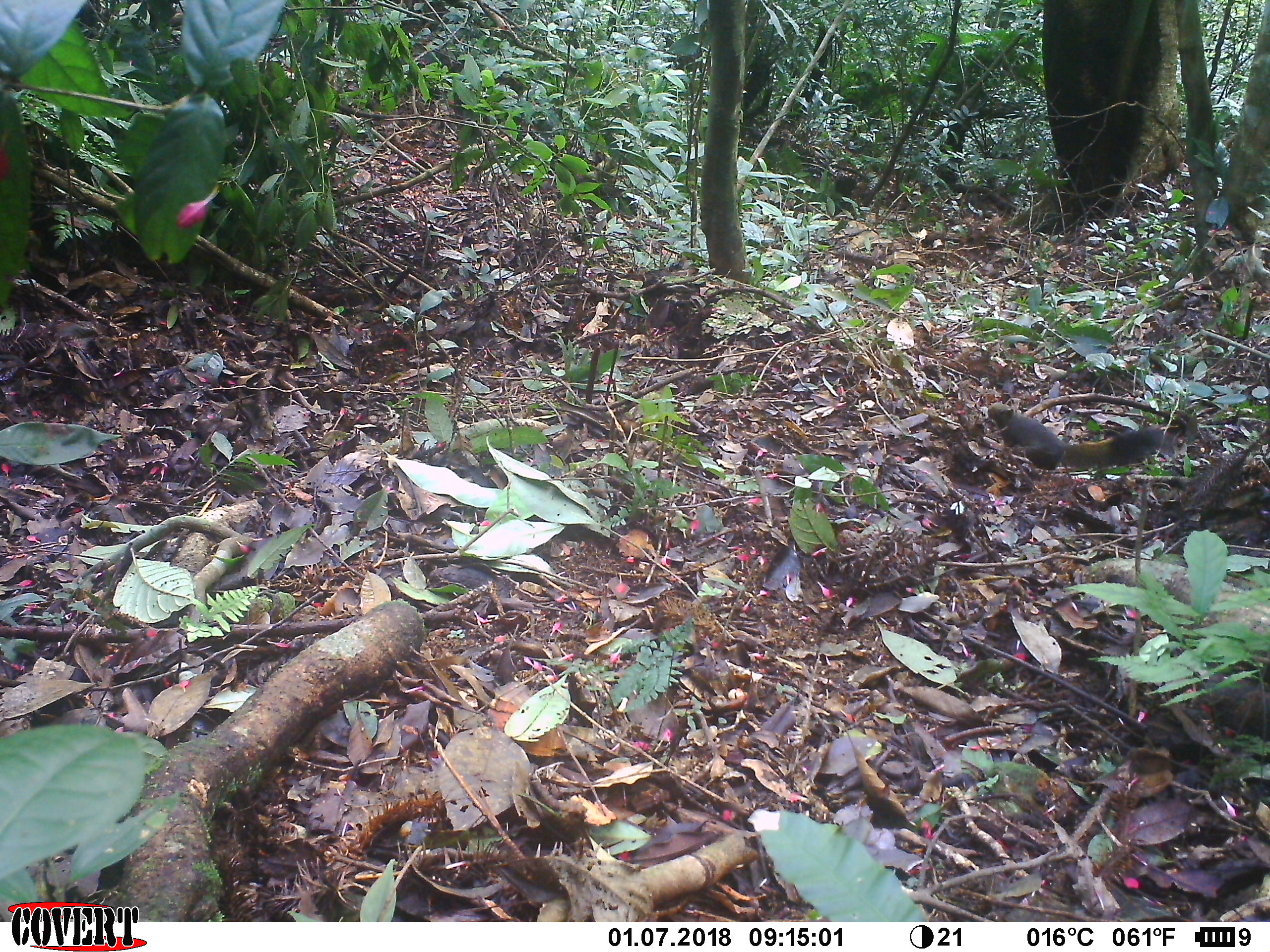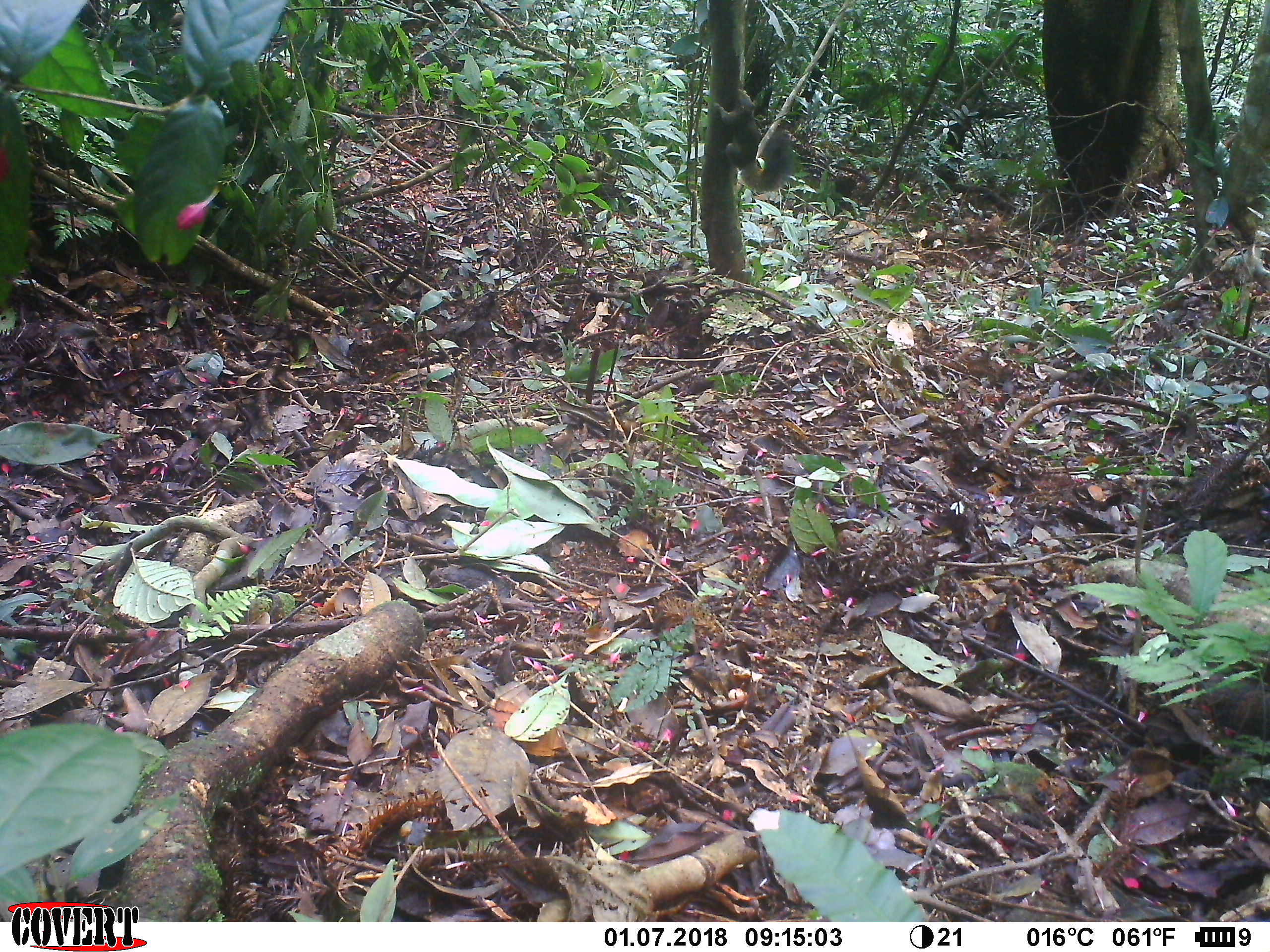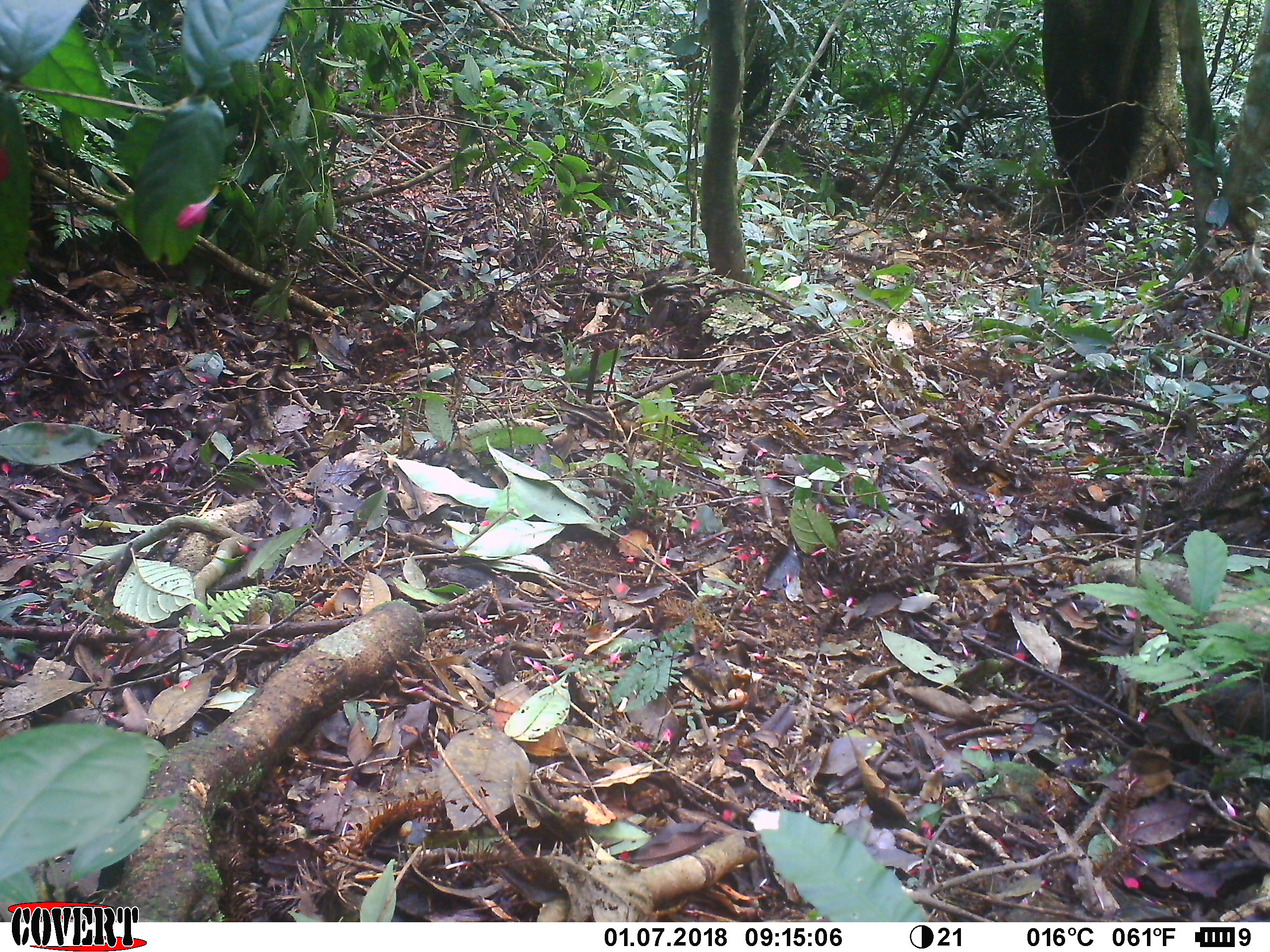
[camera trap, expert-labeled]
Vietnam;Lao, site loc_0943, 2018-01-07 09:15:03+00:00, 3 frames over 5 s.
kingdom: Animalia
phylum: Chordata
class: Mammalia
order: Rodentia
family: Sciuridae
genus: Sciurus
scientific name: Sciurus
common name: squirrel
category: unidentified squirrel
Unidentified squirrel (squirrel) (Sciurus). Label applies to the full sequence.